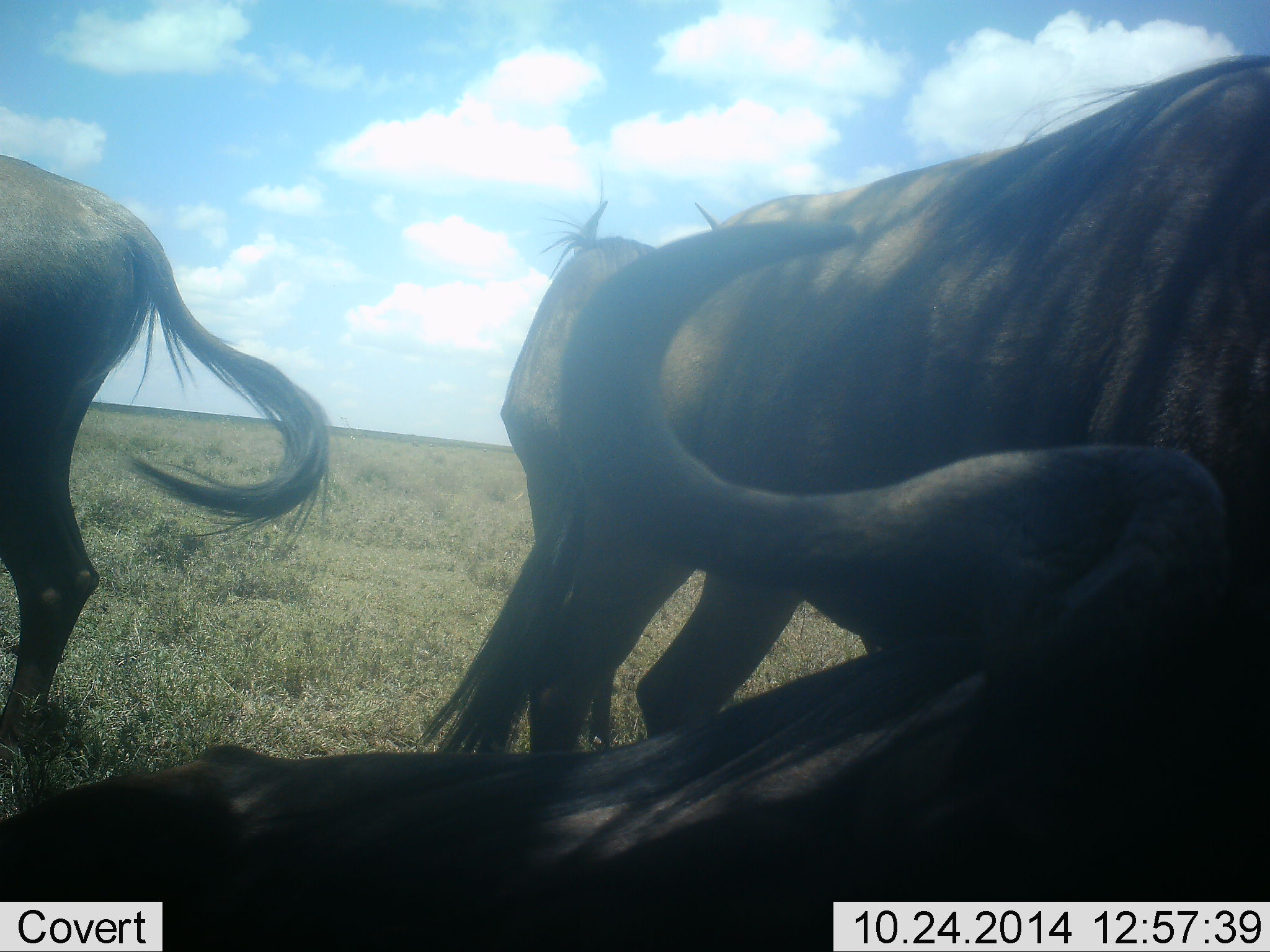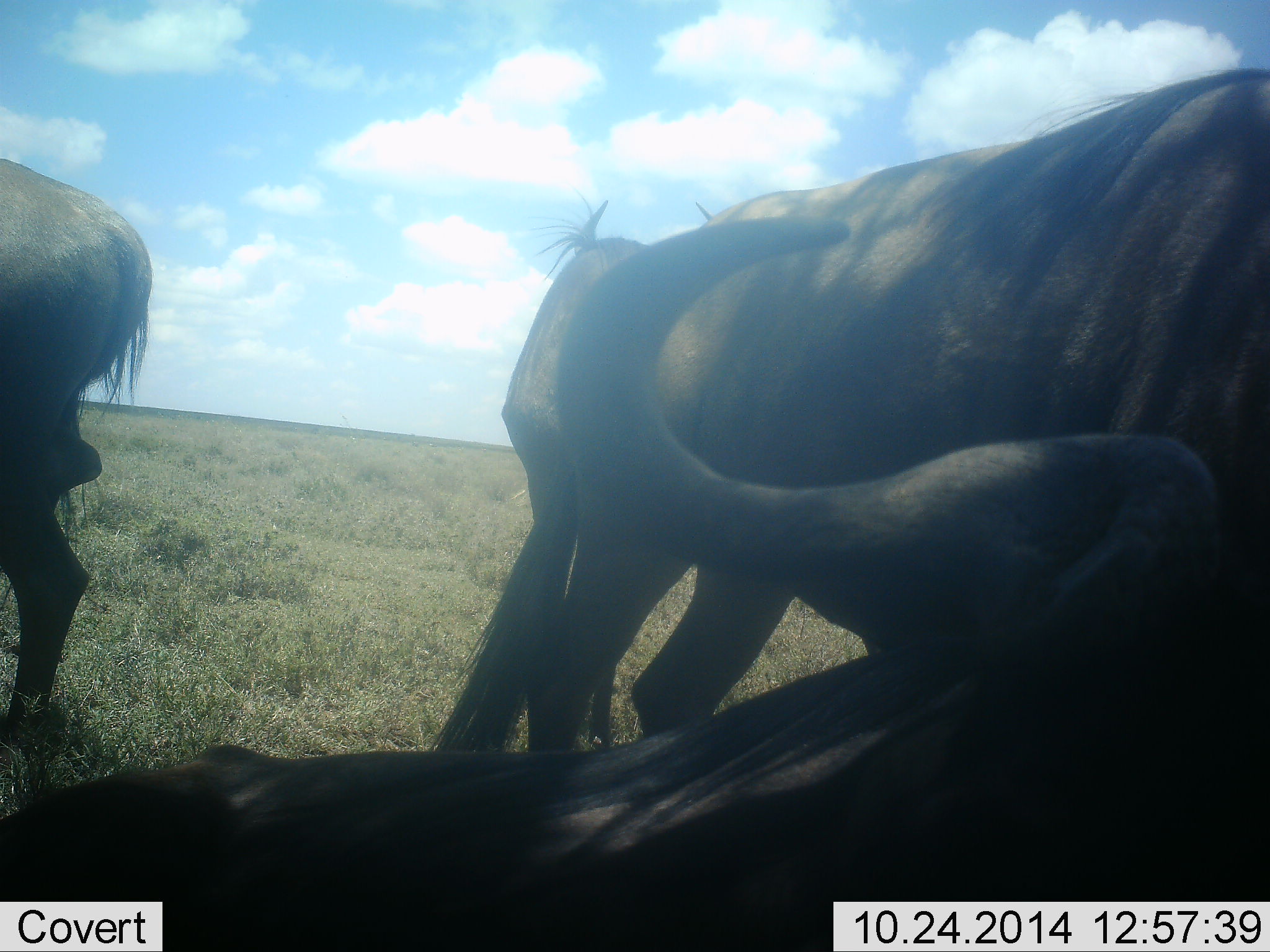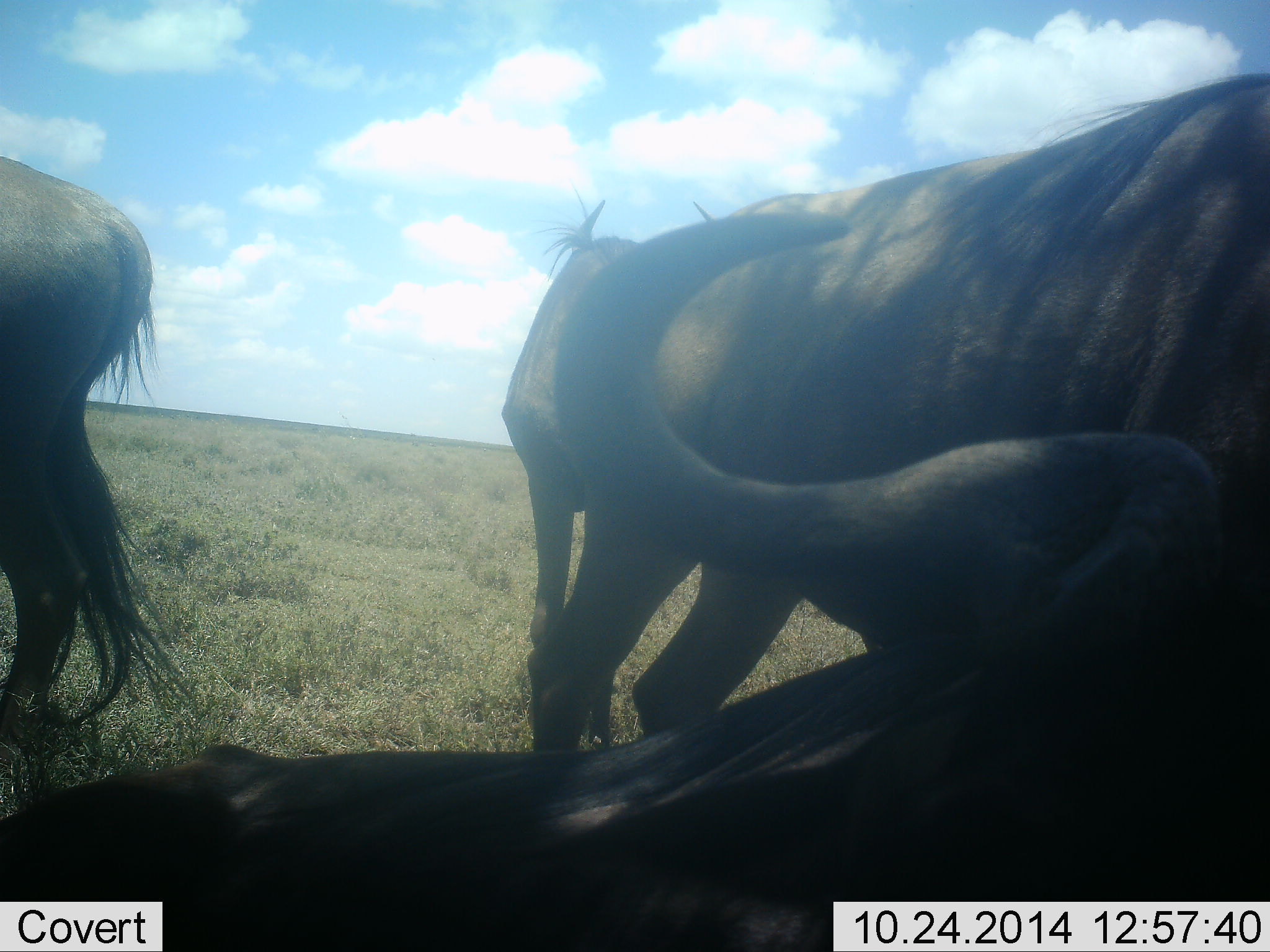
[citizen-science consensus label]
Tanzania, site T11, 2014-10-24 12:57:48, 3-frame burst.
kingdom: Animalia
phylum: Chordata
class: Mammalia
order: Artiodactyla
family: Bovidae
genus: Connochaetes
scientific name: Connochaetes taurinus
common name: blue wildebeest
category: wildebeest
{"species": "wildebeest (blue wildebeest) (Connochaetes taurinus)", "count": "4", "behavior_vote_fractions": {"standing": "90%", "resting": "80%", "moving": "10%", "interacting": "10%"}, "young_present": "0%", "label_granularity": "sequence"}